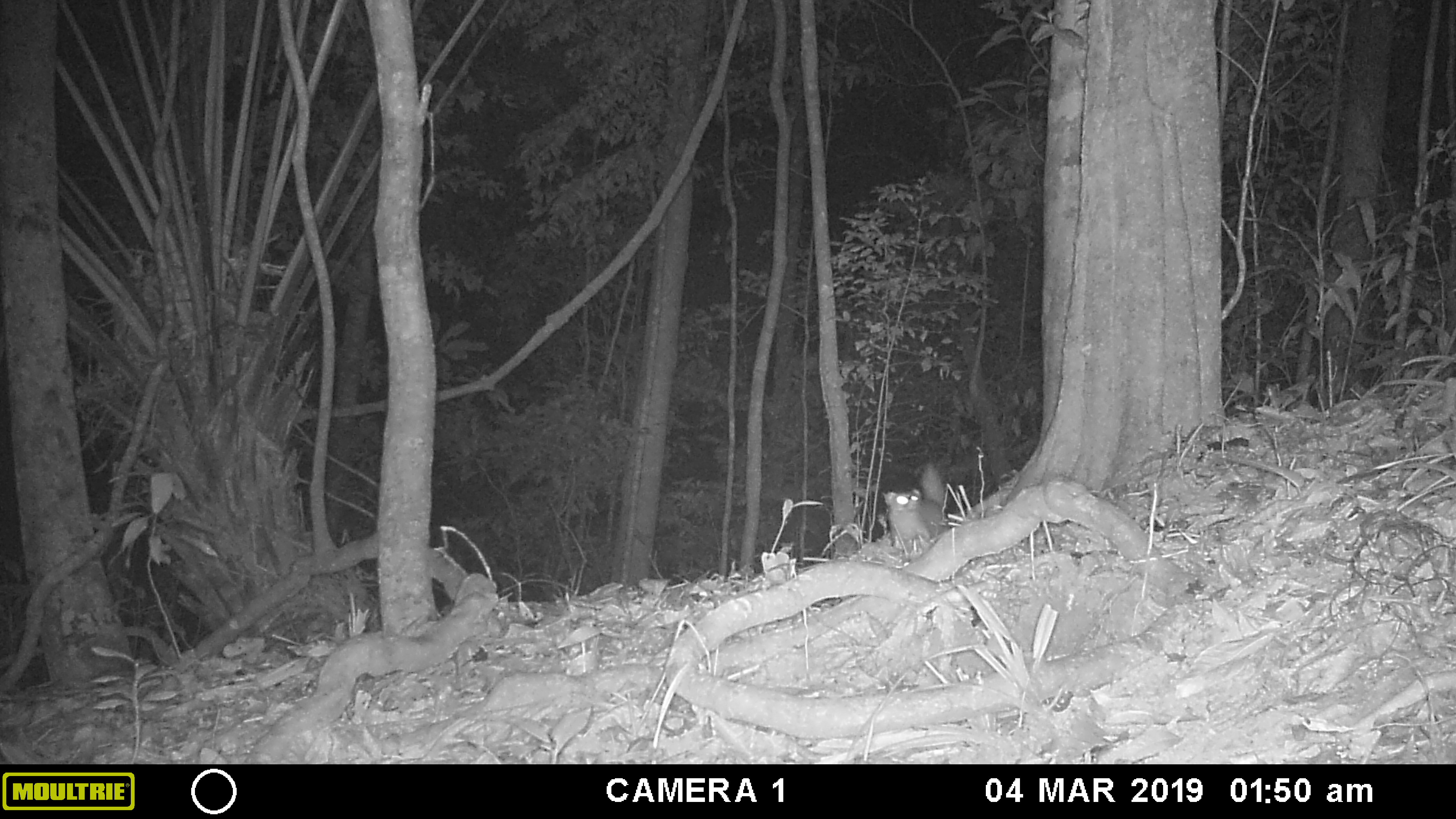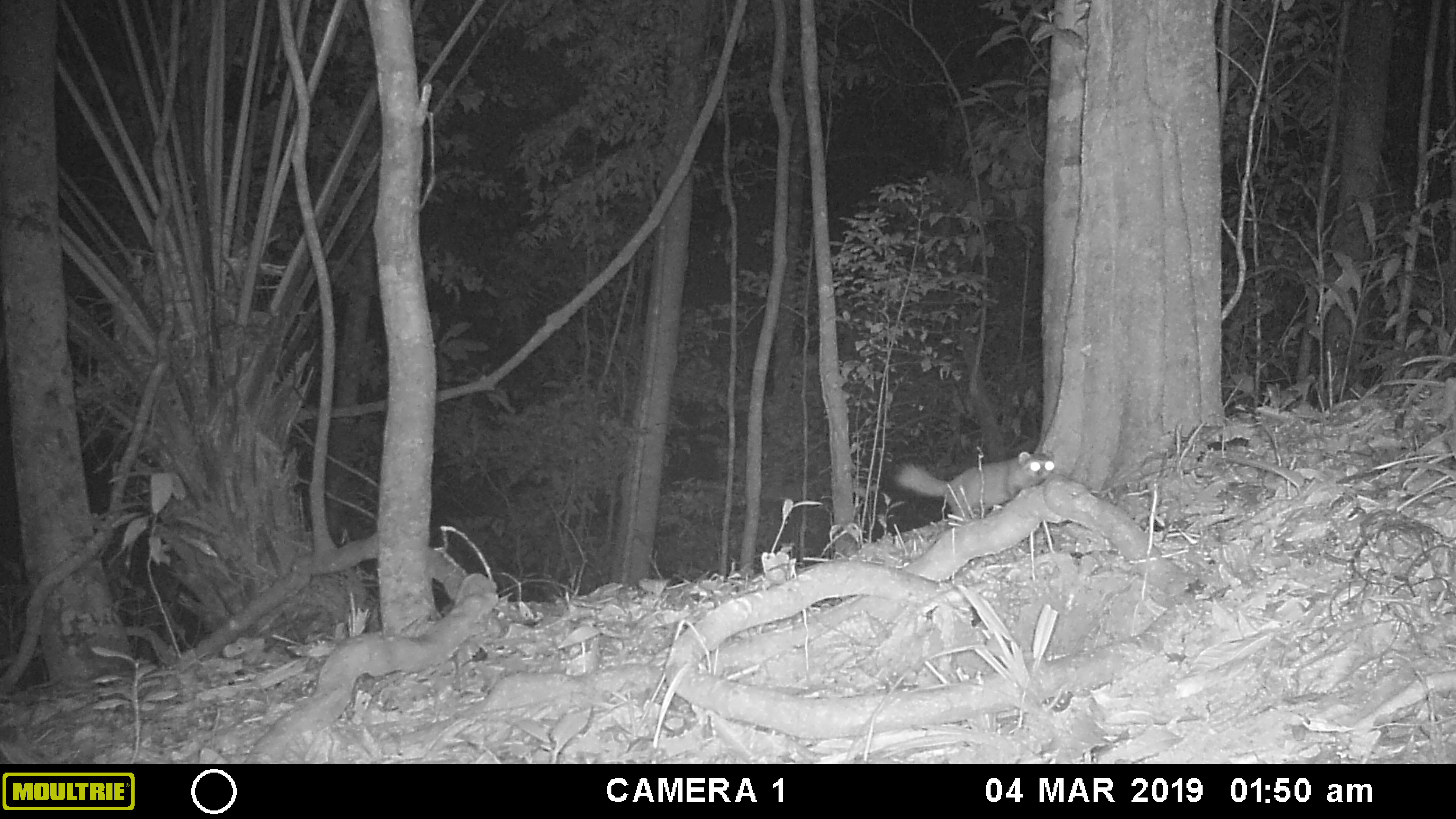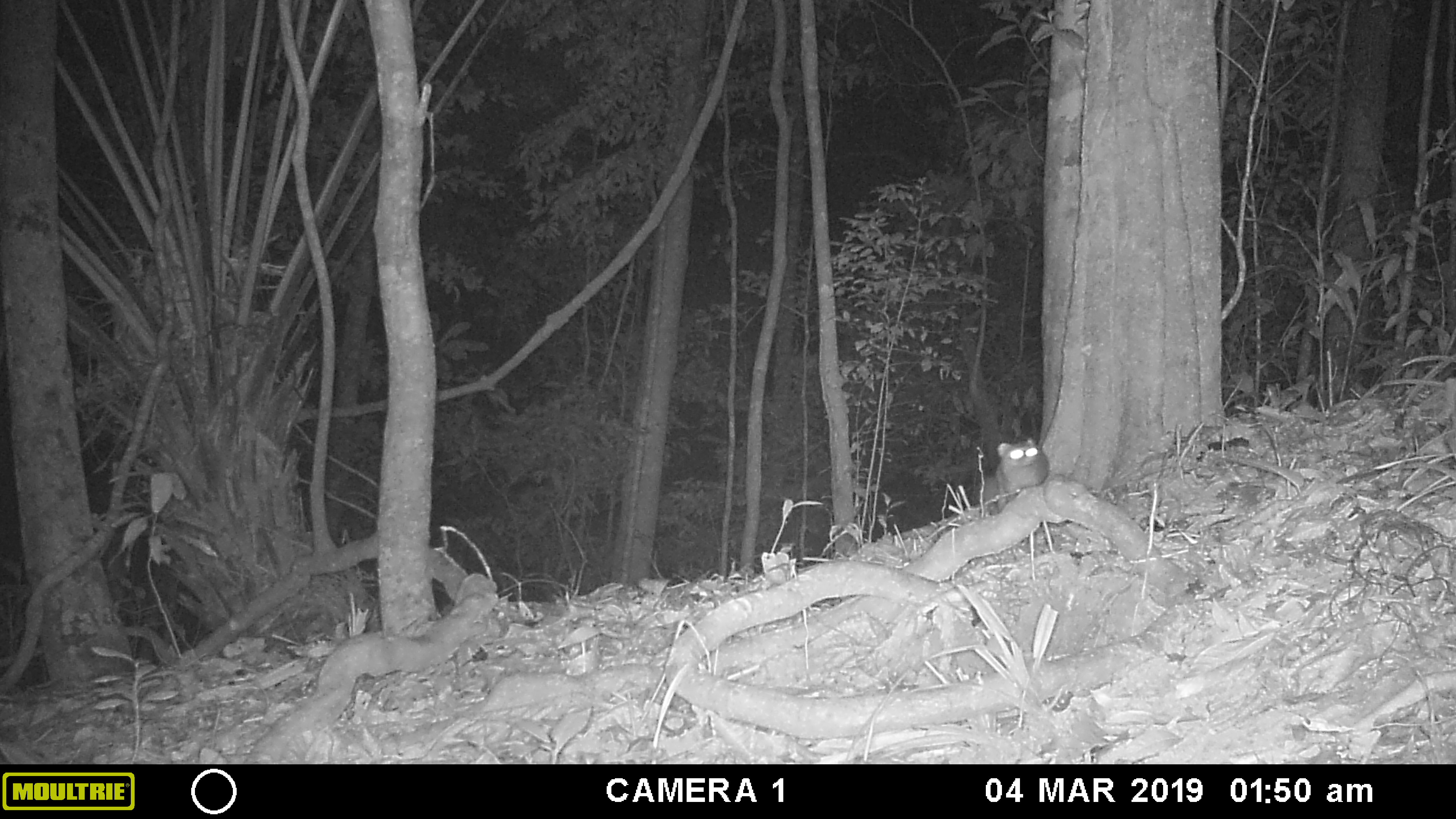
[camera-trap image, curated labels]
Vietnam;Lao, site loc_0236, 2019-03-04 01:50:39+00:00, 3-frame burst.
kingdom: Animalia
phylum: Chordata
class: Mammalia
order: Carnivora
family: Mustelidae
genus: Melogale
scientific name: Melogale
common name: ferret badger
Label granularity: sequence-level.